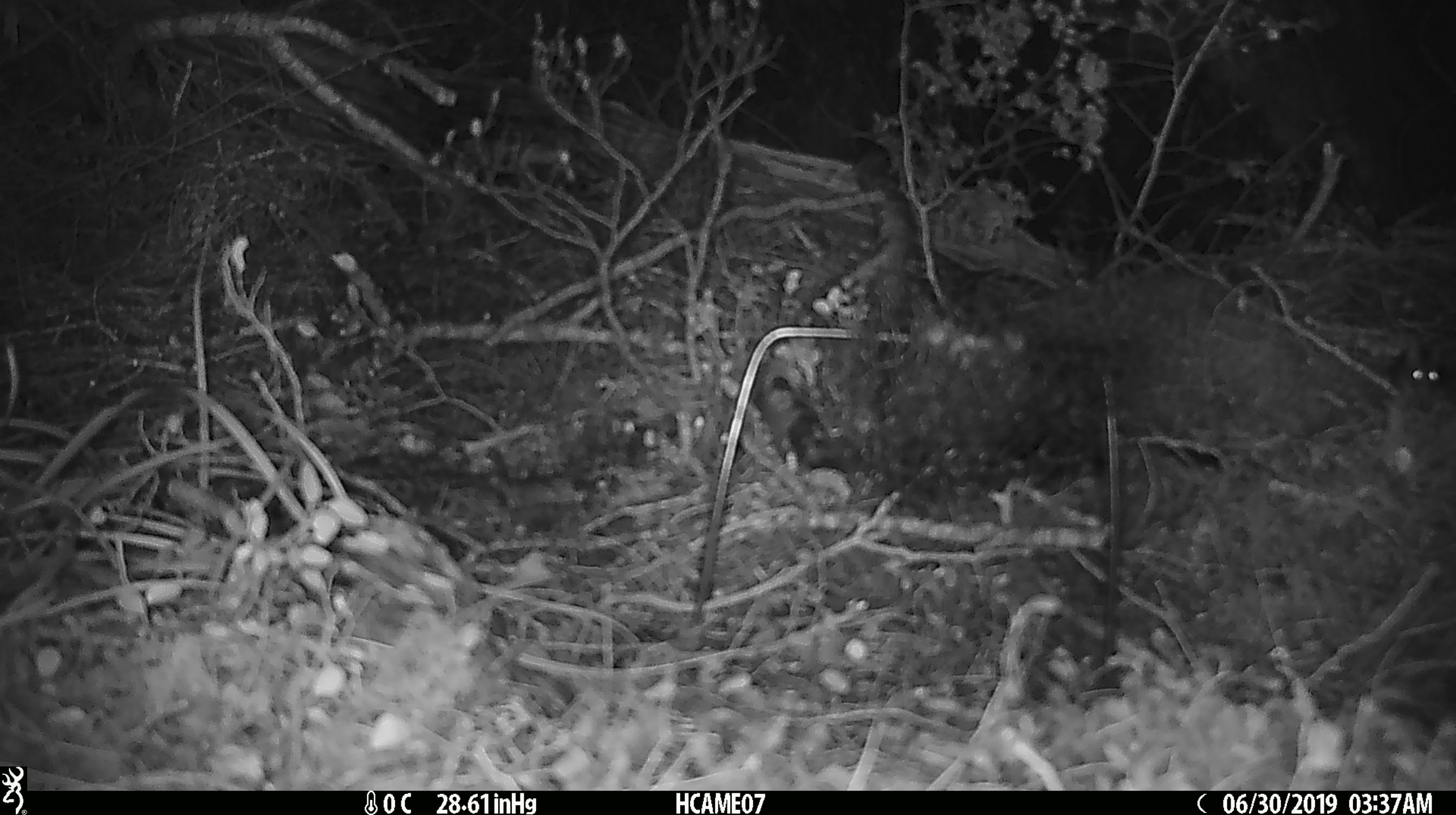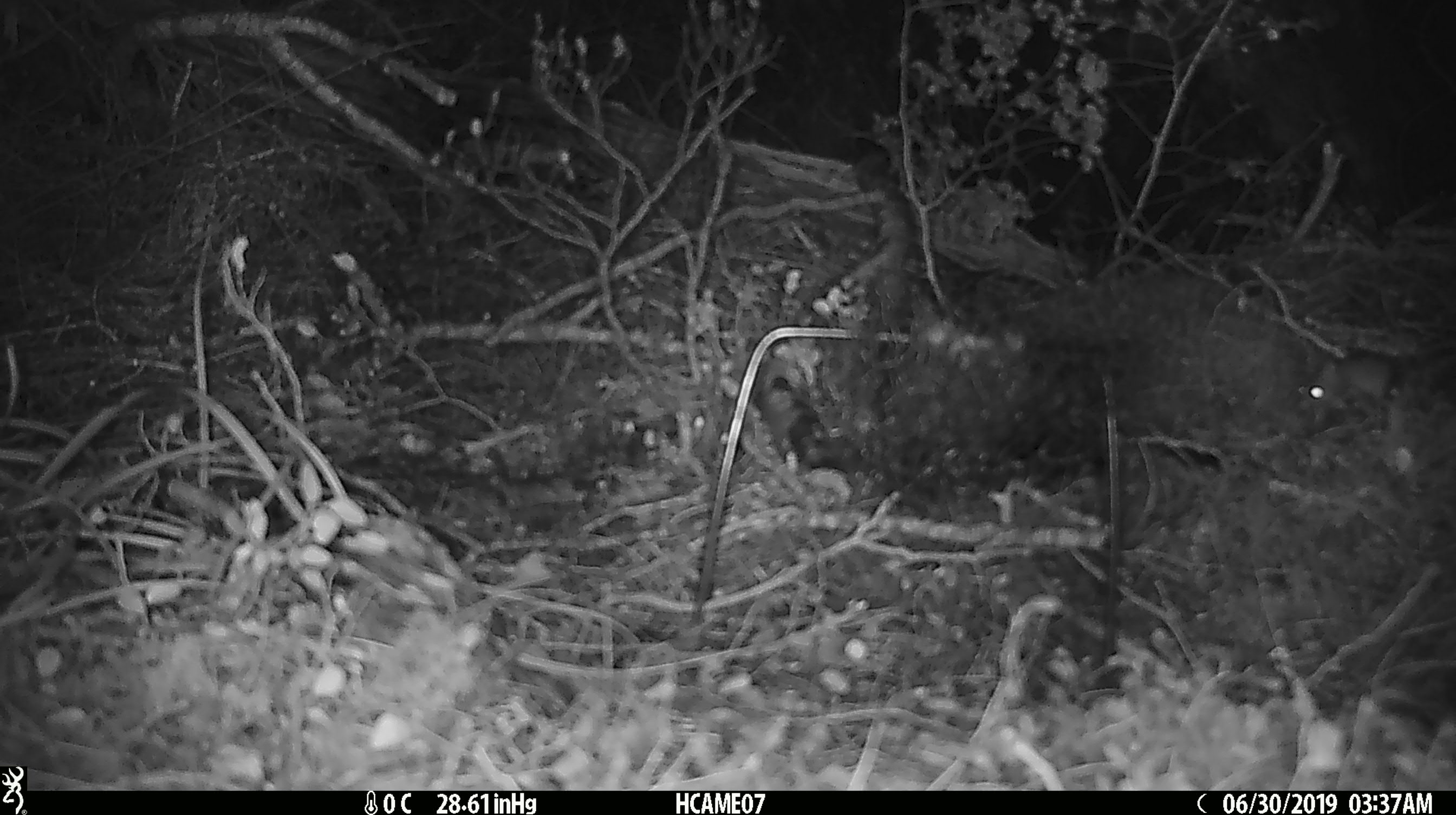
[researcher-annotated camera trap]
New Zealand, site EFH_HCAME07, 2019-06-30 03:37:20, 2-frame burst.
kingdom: Animalia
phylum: Chordata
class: Mammalia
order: Rodentia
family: Muridae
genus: Mus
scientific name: Mus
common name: mouse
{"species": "mouse (Mus)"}